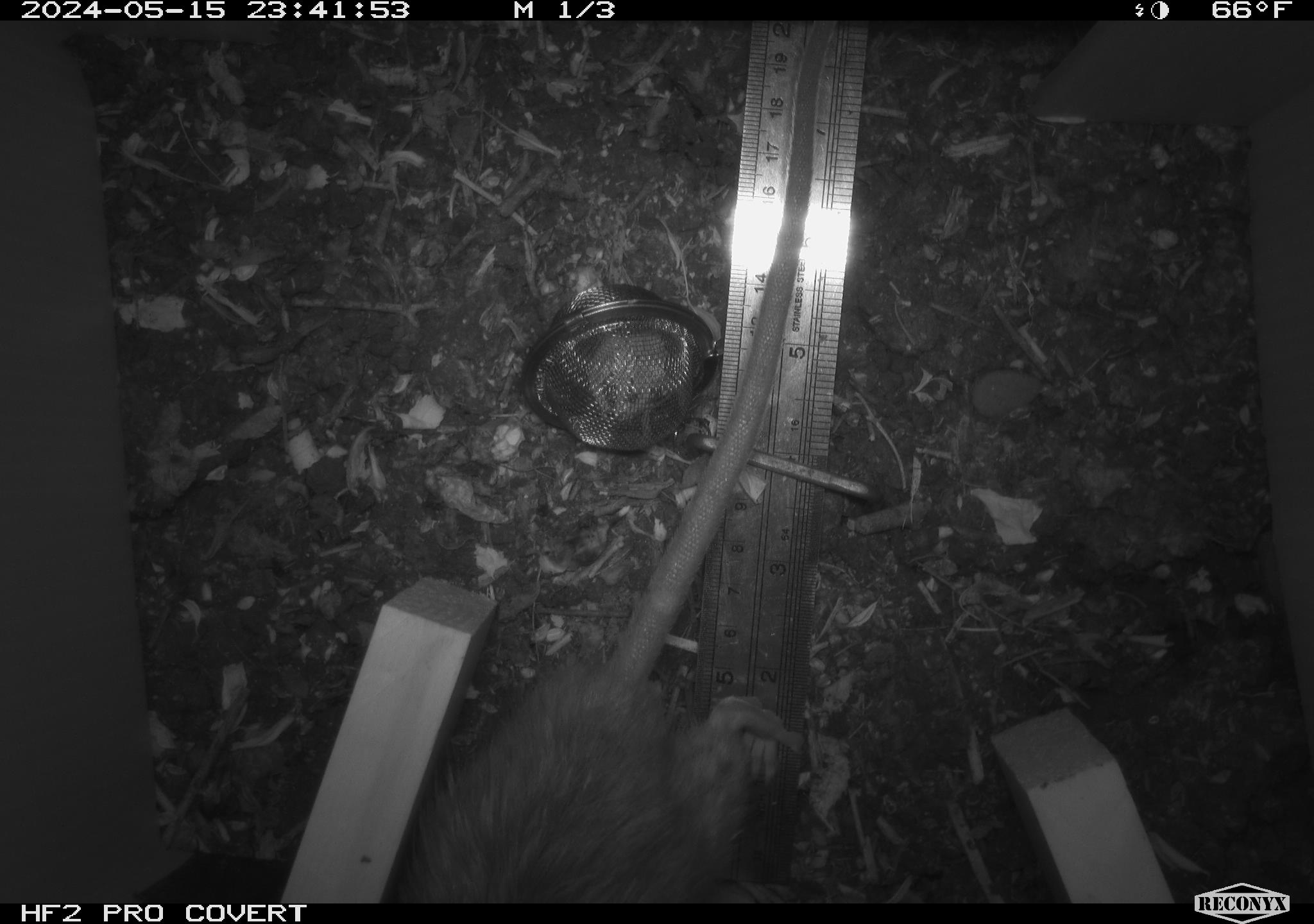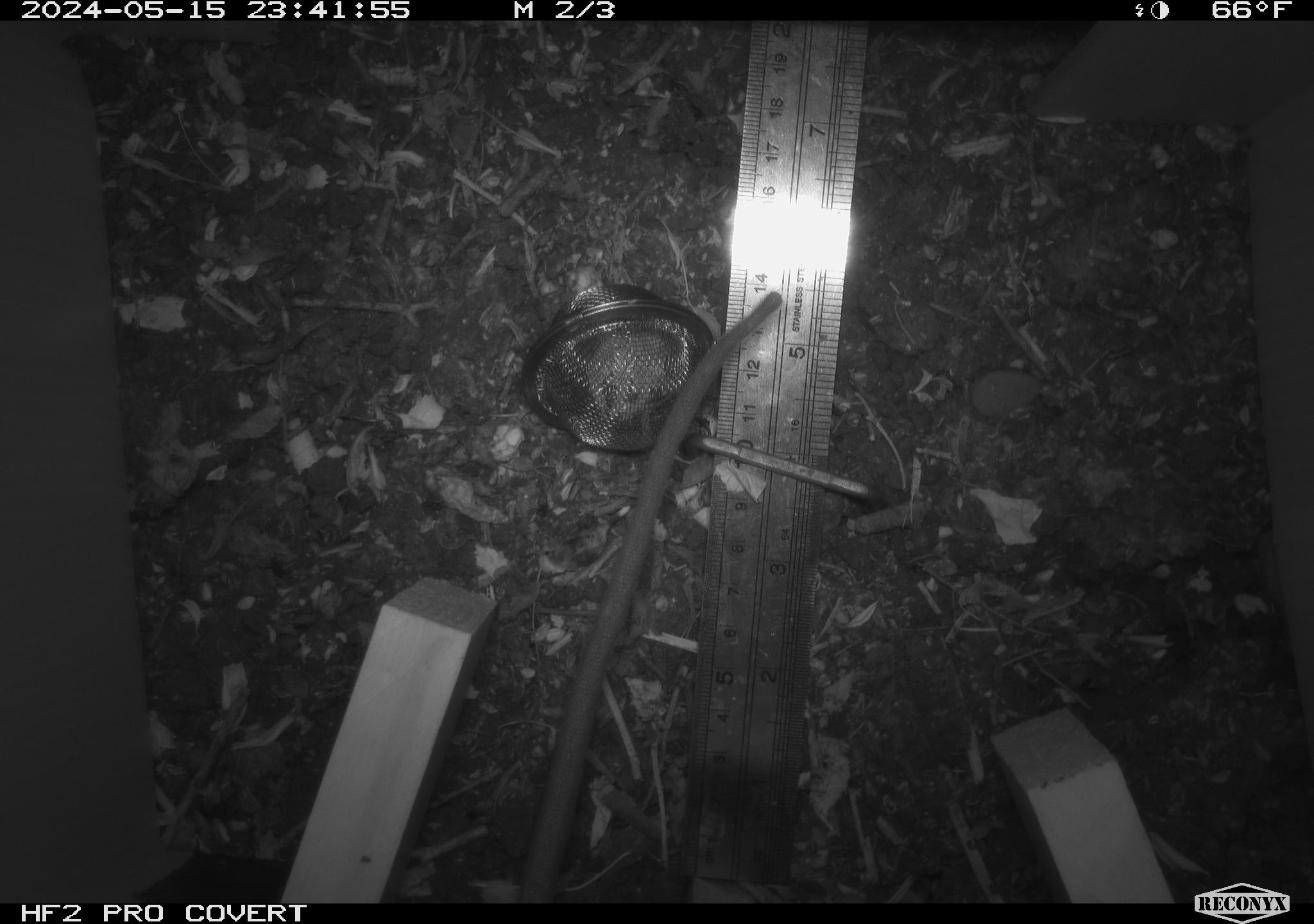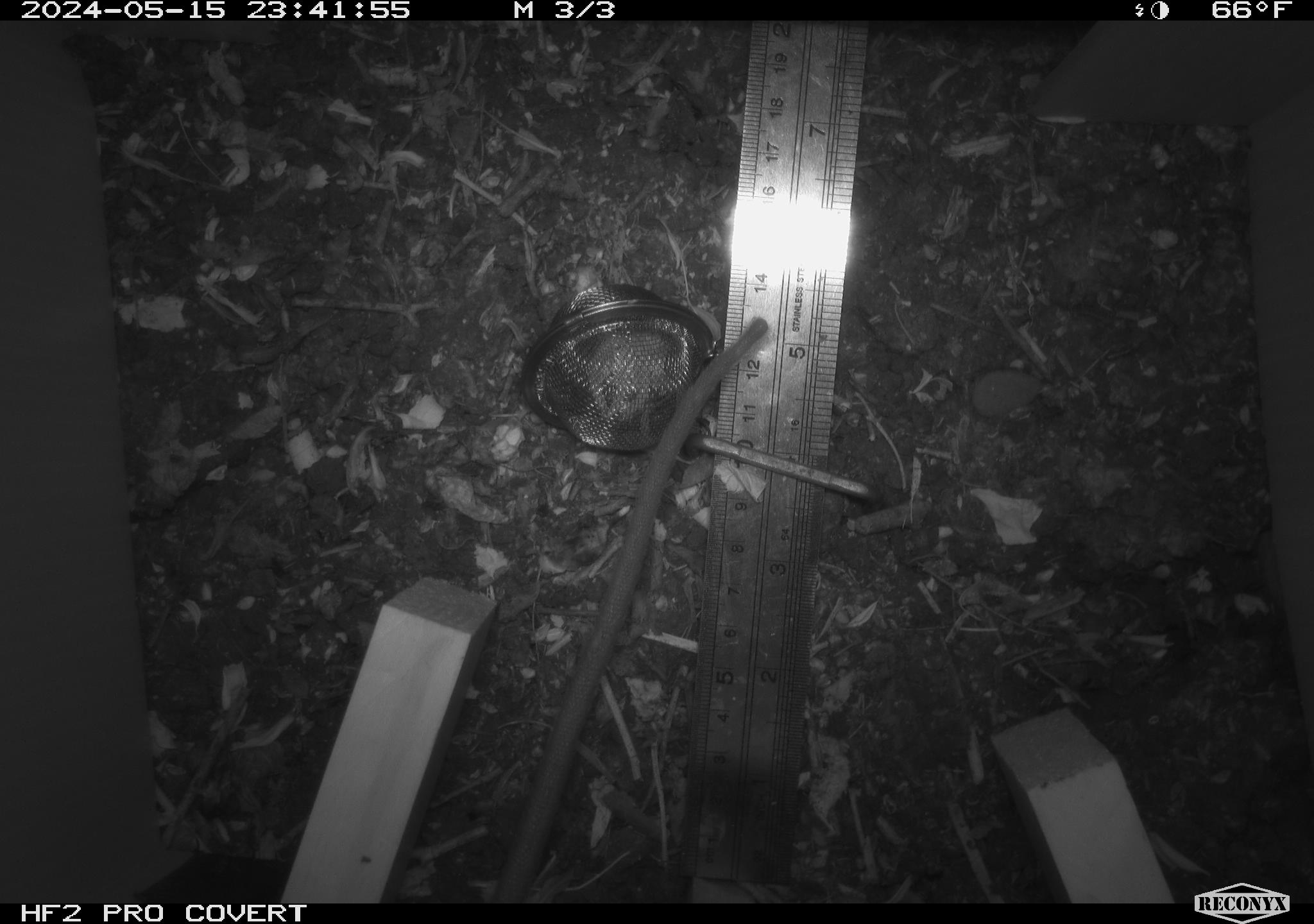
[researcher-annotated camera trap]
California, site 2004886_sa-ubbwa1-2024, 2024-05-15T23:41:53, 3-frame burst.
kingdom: Animalia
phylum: Chordata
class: Mammalia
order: Rodentia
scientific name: Rodentia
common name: woodrat or rat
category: woodrat or rat species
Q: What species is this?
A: Woodrat or rat species (woodrat or rat) (Rodentia).